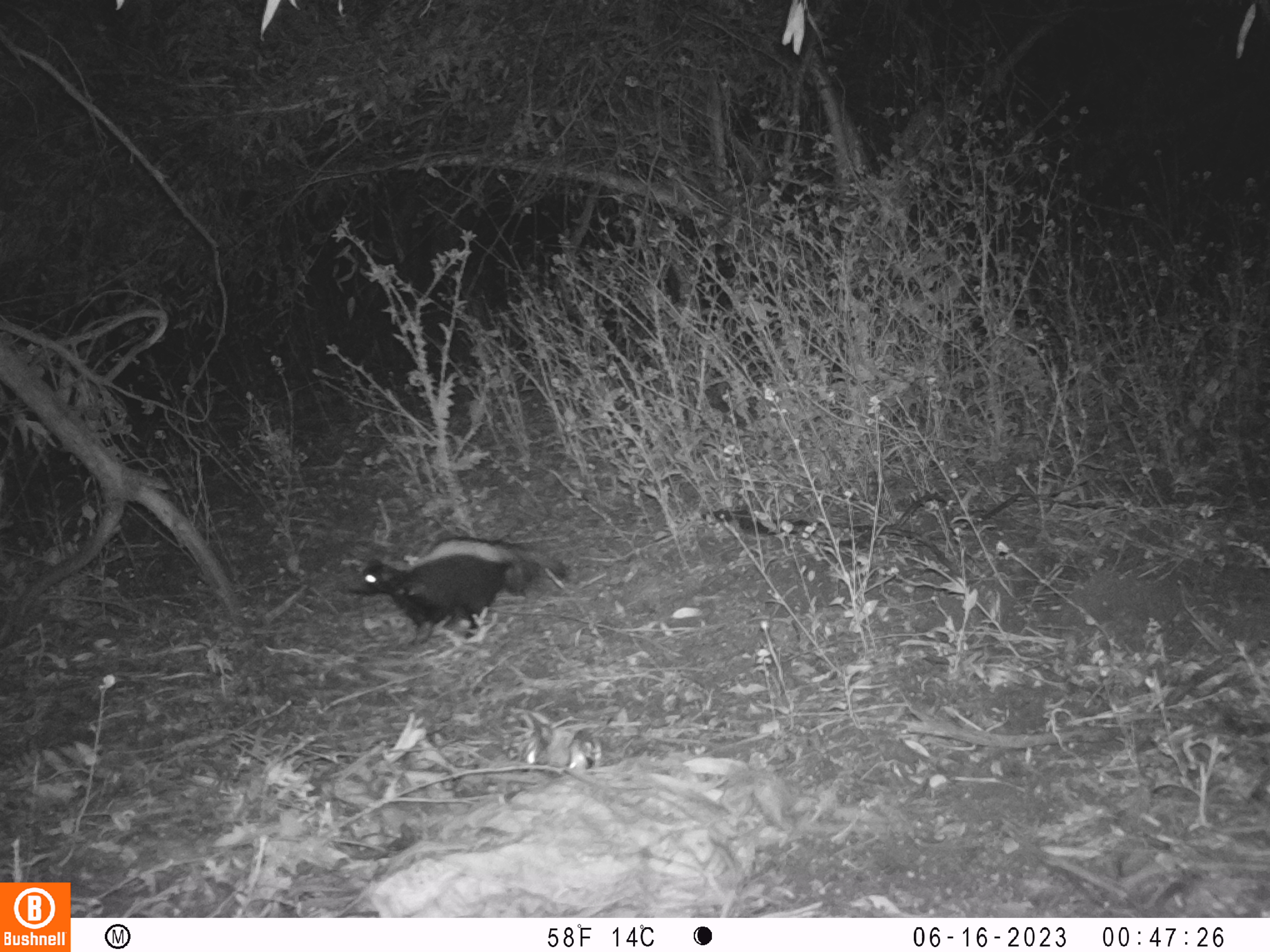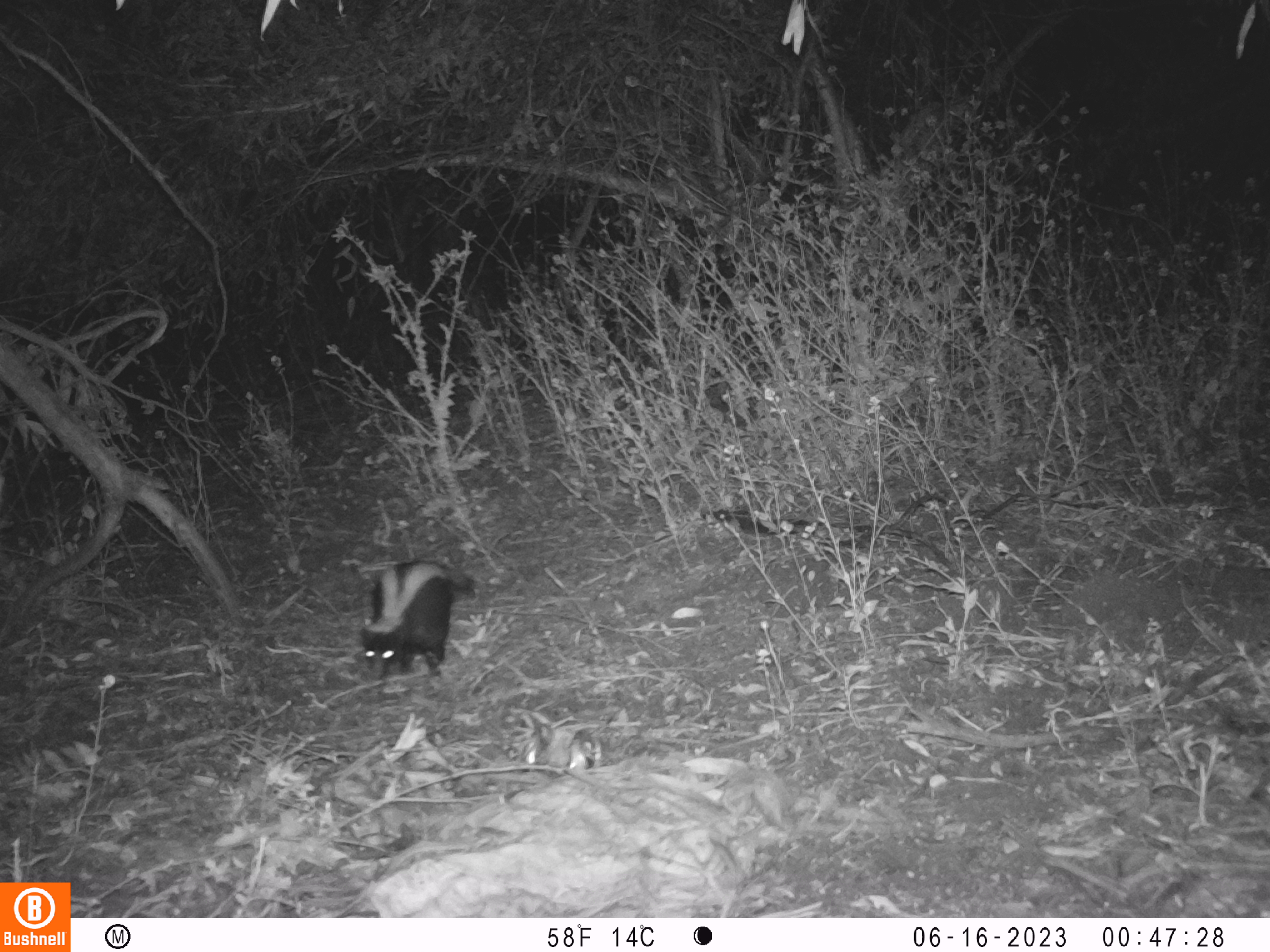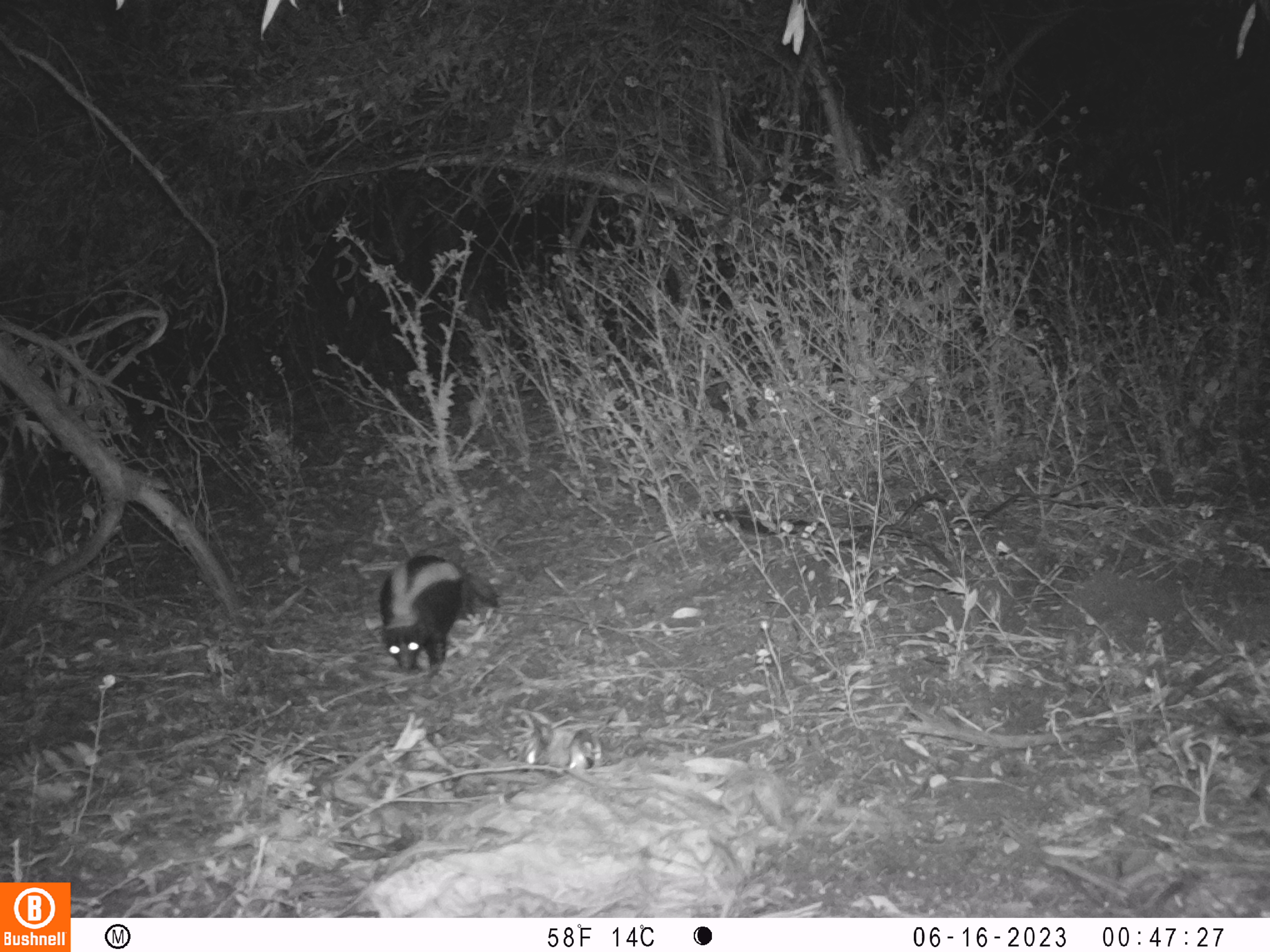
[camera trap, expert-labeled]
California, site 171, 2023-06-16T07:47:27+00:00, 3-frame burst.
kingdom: Animalia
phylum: Chordata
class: Mammalia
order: Carnivora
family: Mephitidae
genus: Mephitis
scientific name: Mephitis mephitis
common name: striped skunk